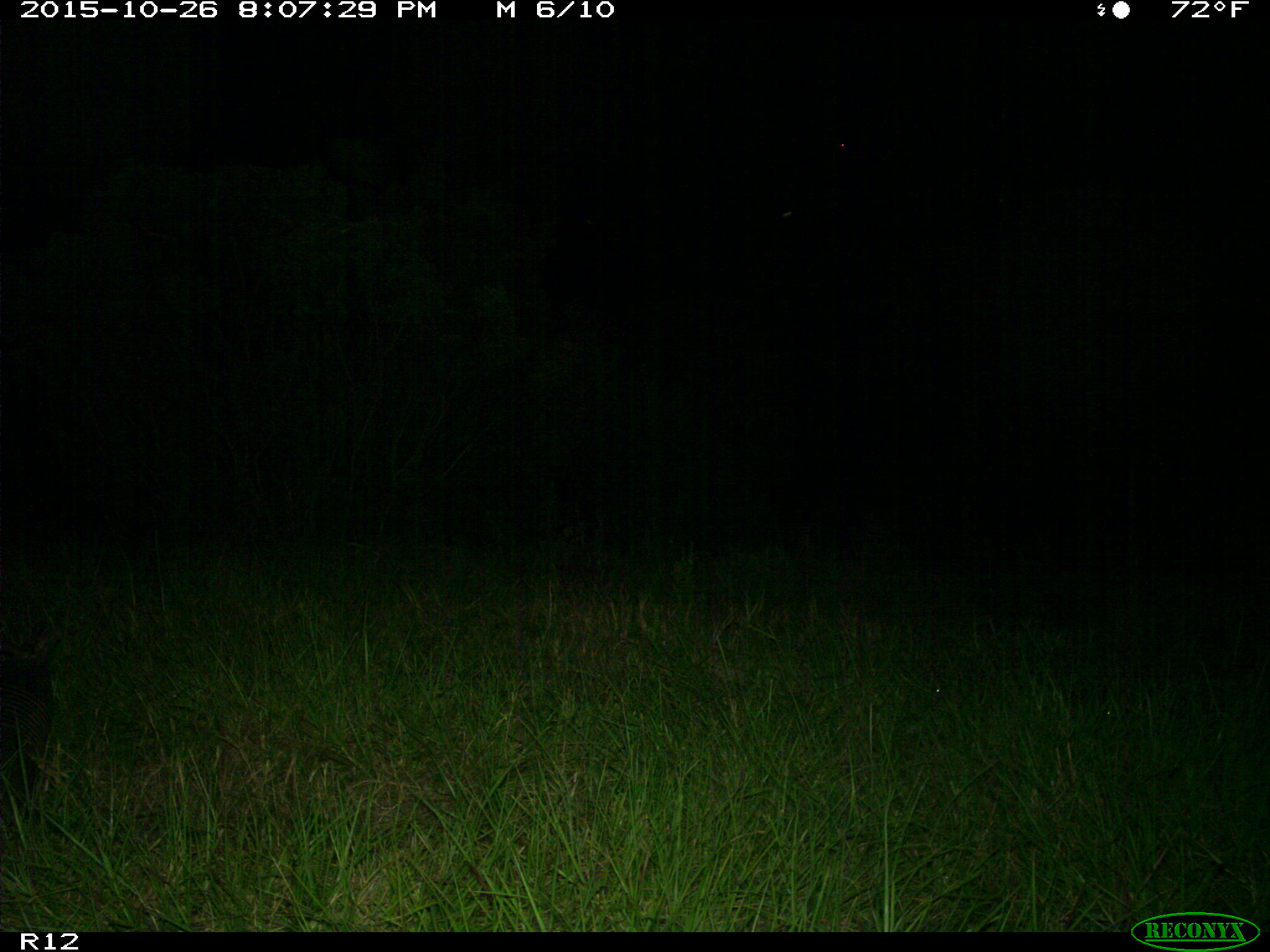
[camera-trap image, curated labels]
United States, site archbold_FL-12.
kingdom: Animalia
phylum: Chordata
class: Mammalia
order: Cingulata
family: Dasypodidae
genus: Dasypus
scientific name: Dasypus novemcinctus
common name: nine-banded armadillo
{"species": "Dasypus novemcinctus (nine-banded armadillo)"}